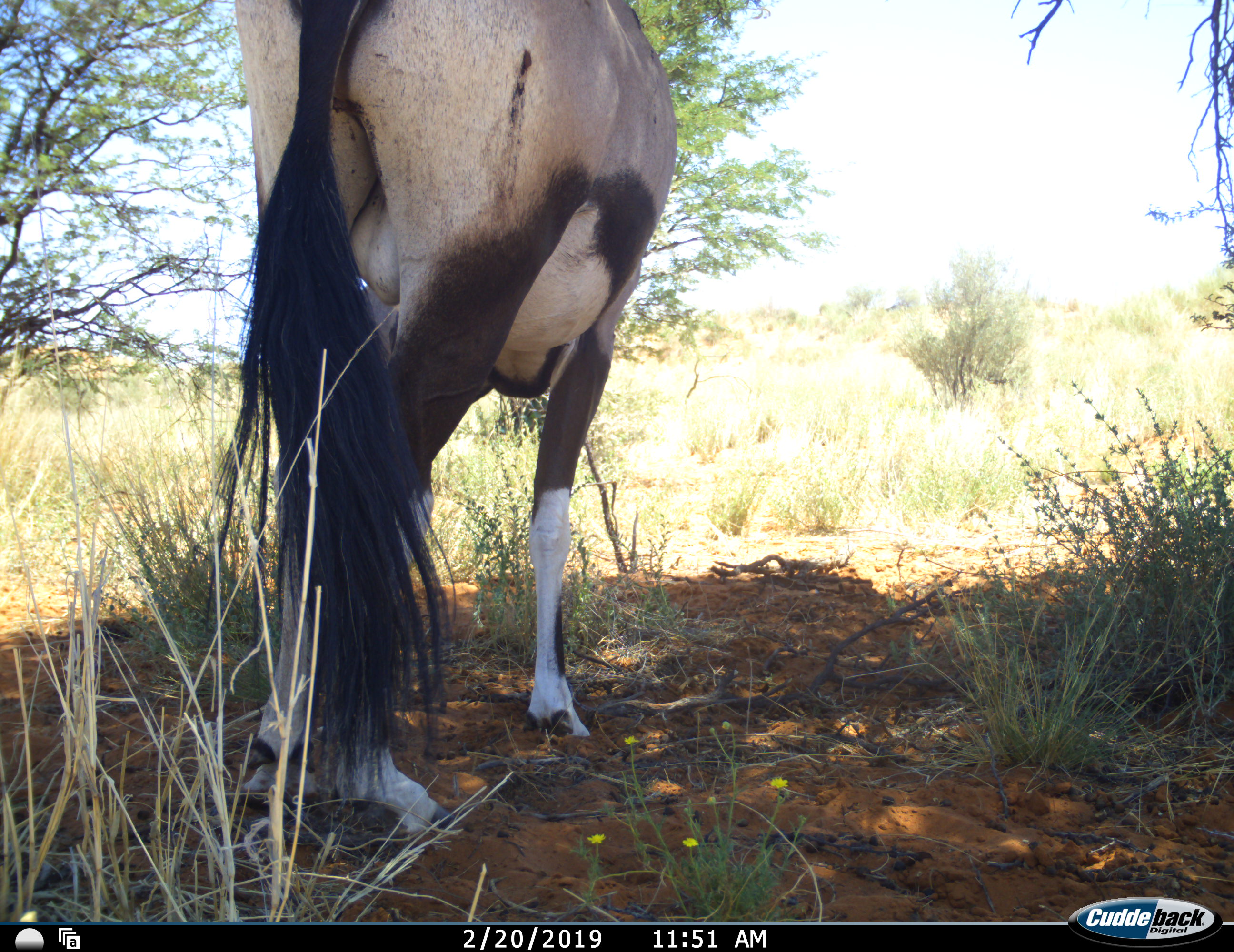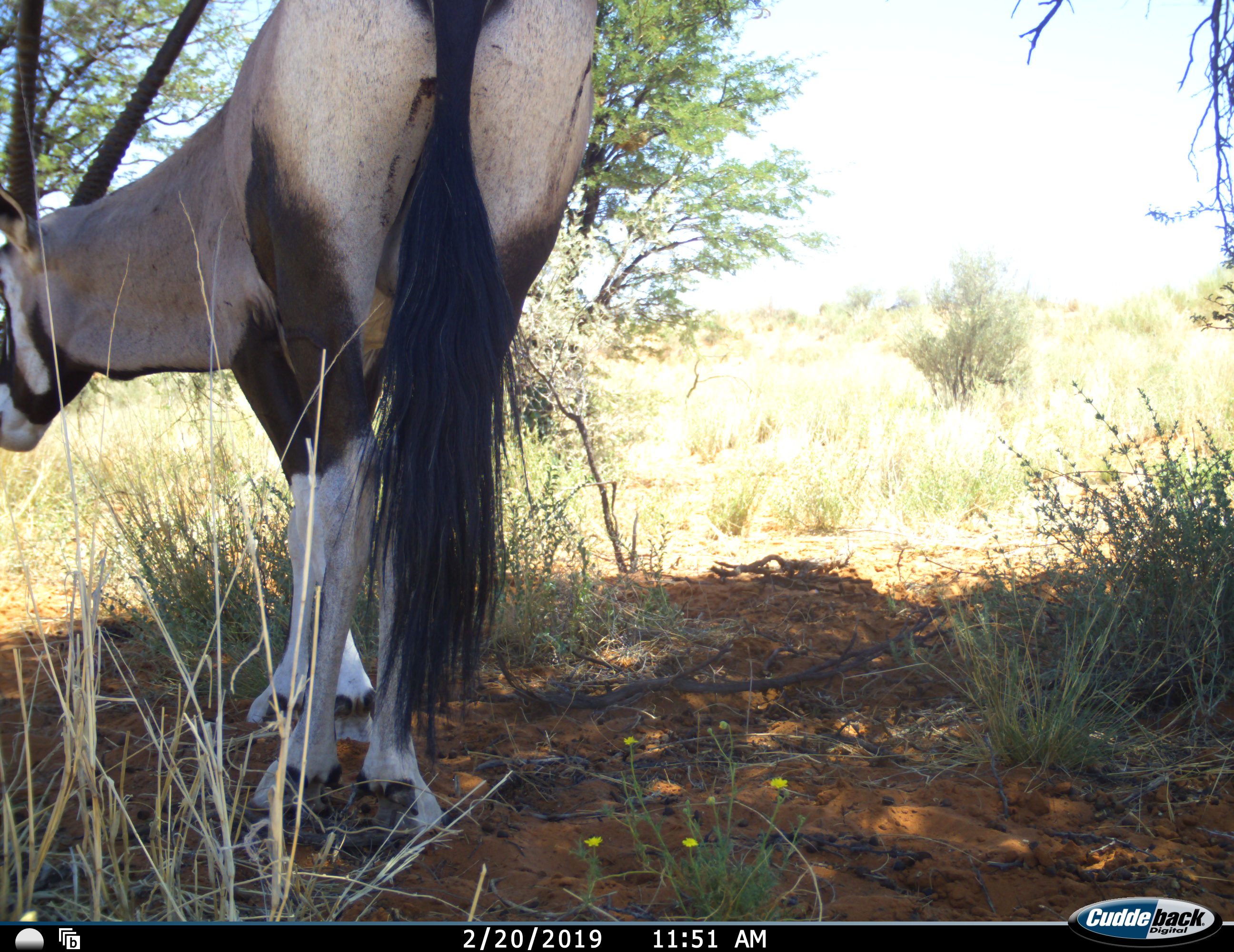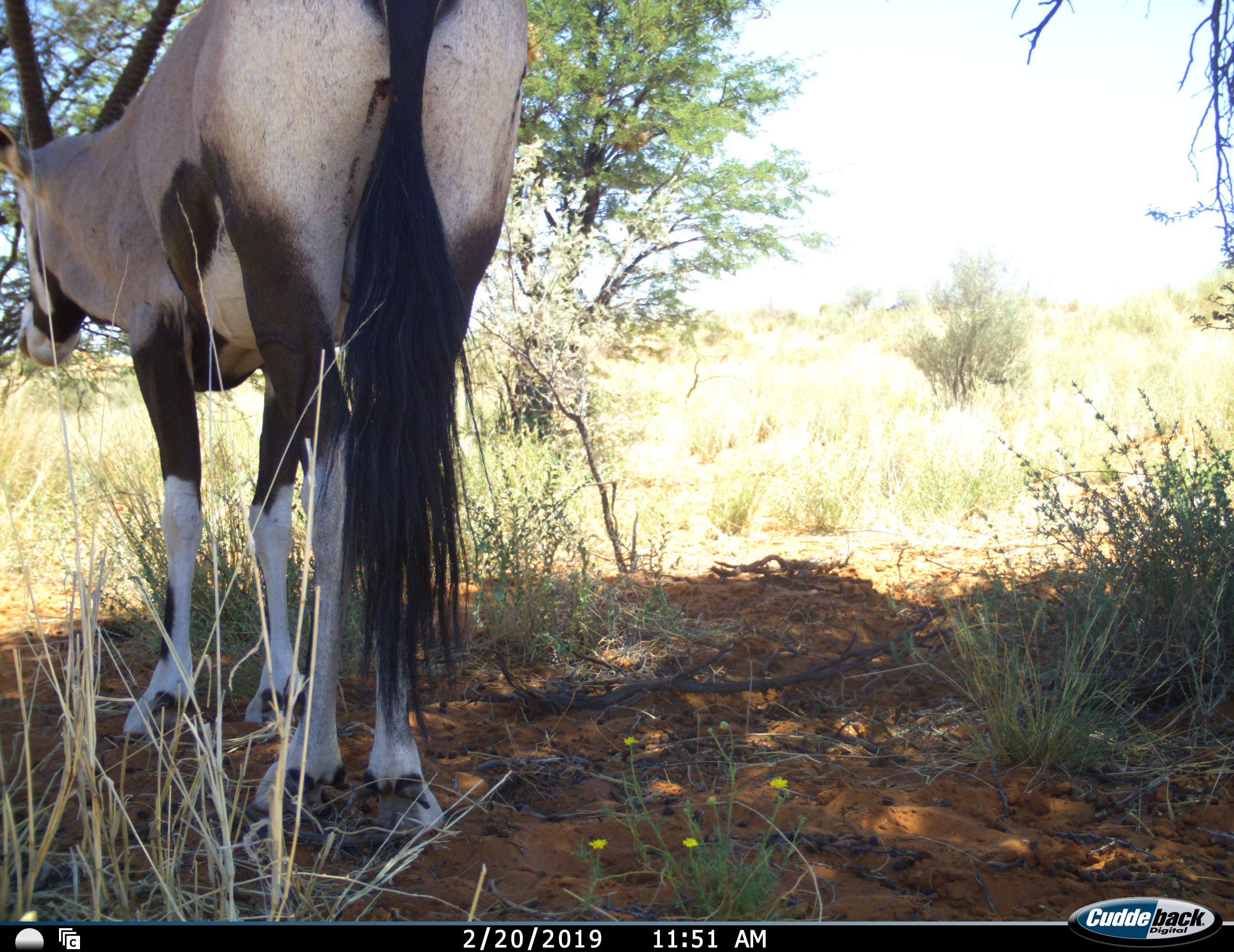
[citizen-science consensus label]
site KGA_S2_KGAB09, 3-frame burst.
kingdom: Animalia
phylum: Chordata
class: Mammalia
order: Artiodactyla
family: Bovidae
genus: Oryx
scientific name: Oryx gazella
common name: gemsbok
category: oryx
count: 1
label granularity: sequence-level